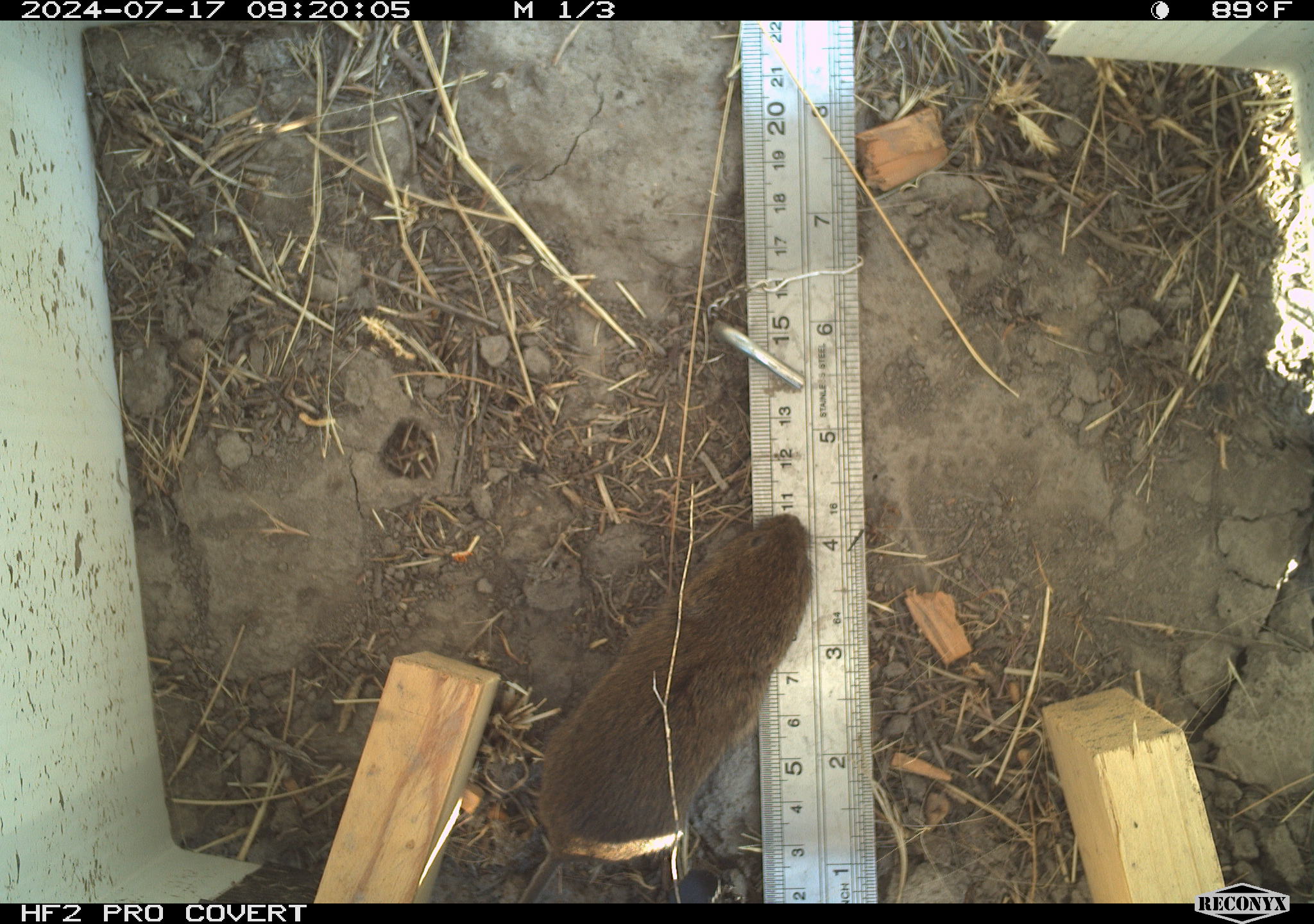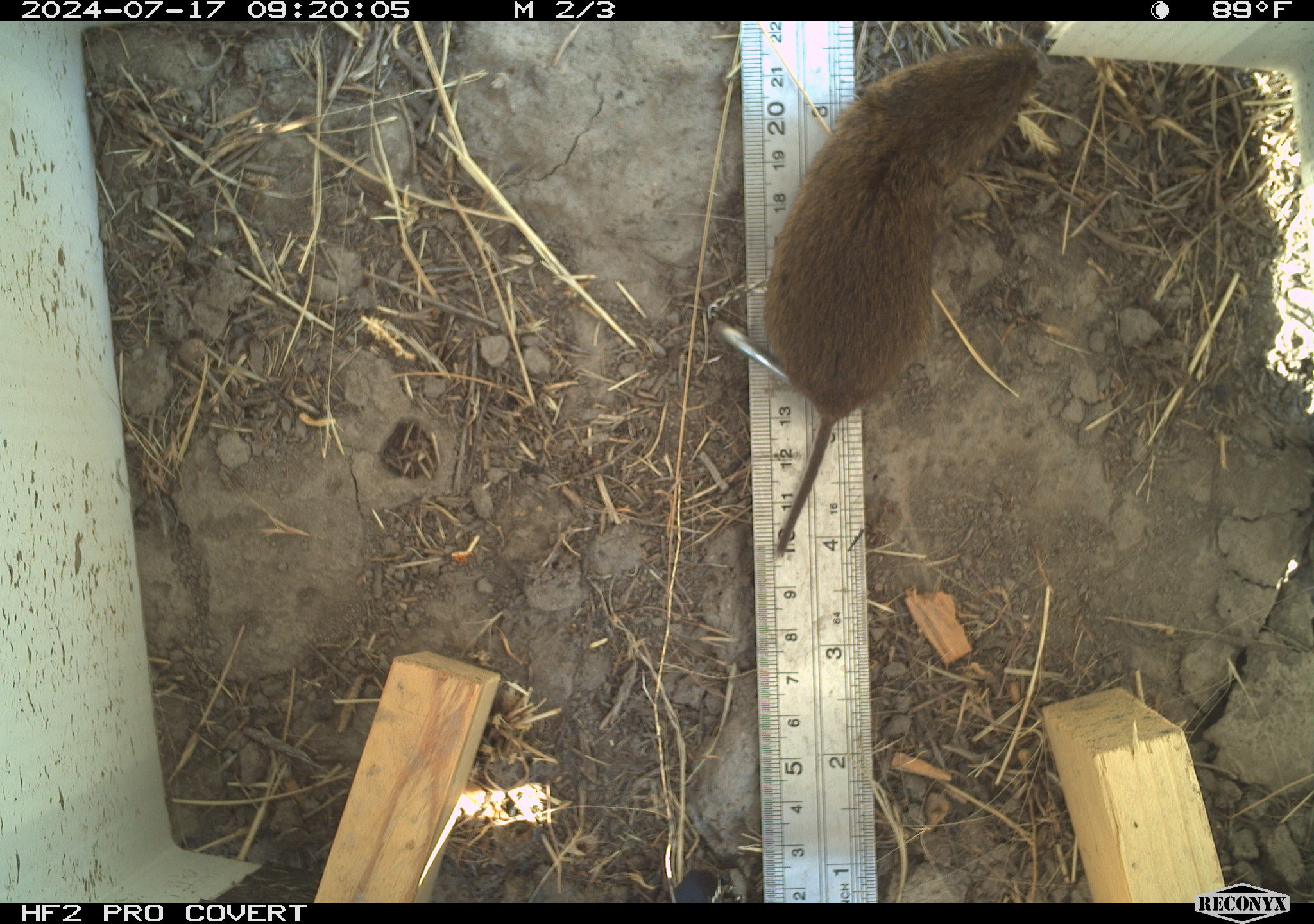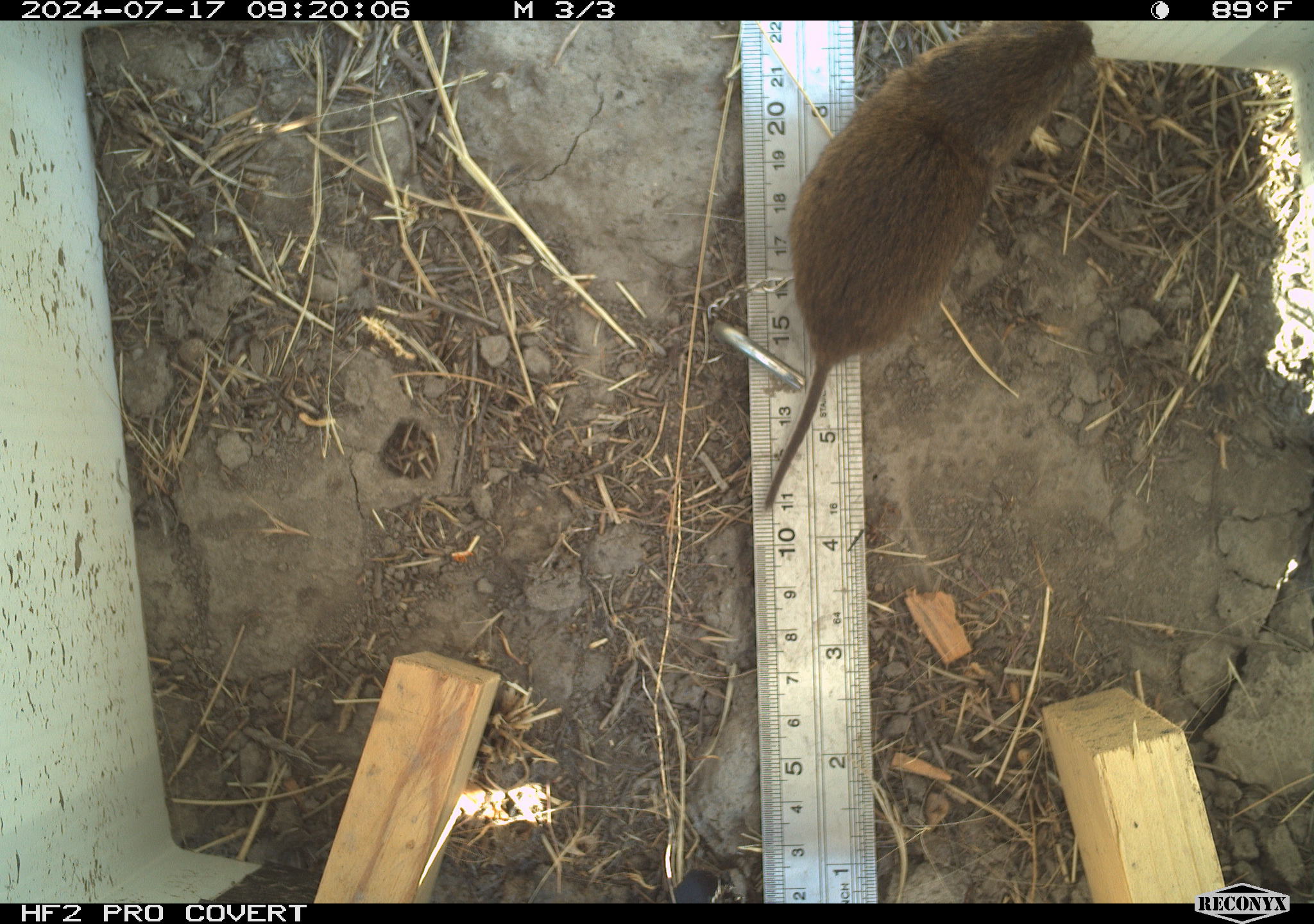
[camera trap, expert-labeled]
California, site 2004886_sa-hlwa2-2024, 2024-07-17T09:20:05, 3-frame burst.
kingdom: Animalia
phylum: Chordata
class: Mammalia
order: Rodentia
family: Cricetidae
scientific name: Arvicolinae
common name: voles, lemmings, and muskrats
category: arvicolinae subfamily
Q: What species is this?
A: Arvicolinae subfamily (voles, lemmings, and muskrats) (Arvicolinae).